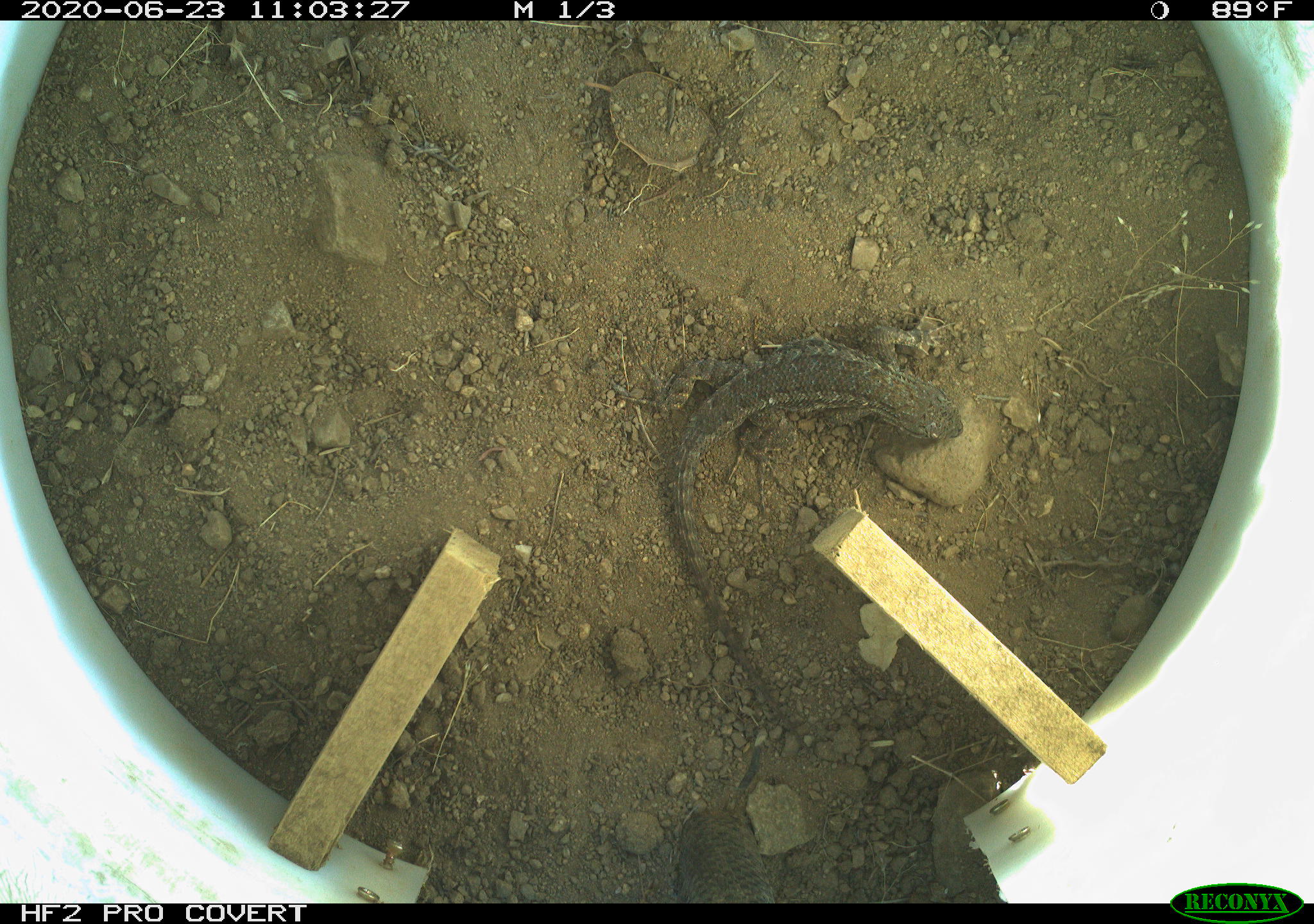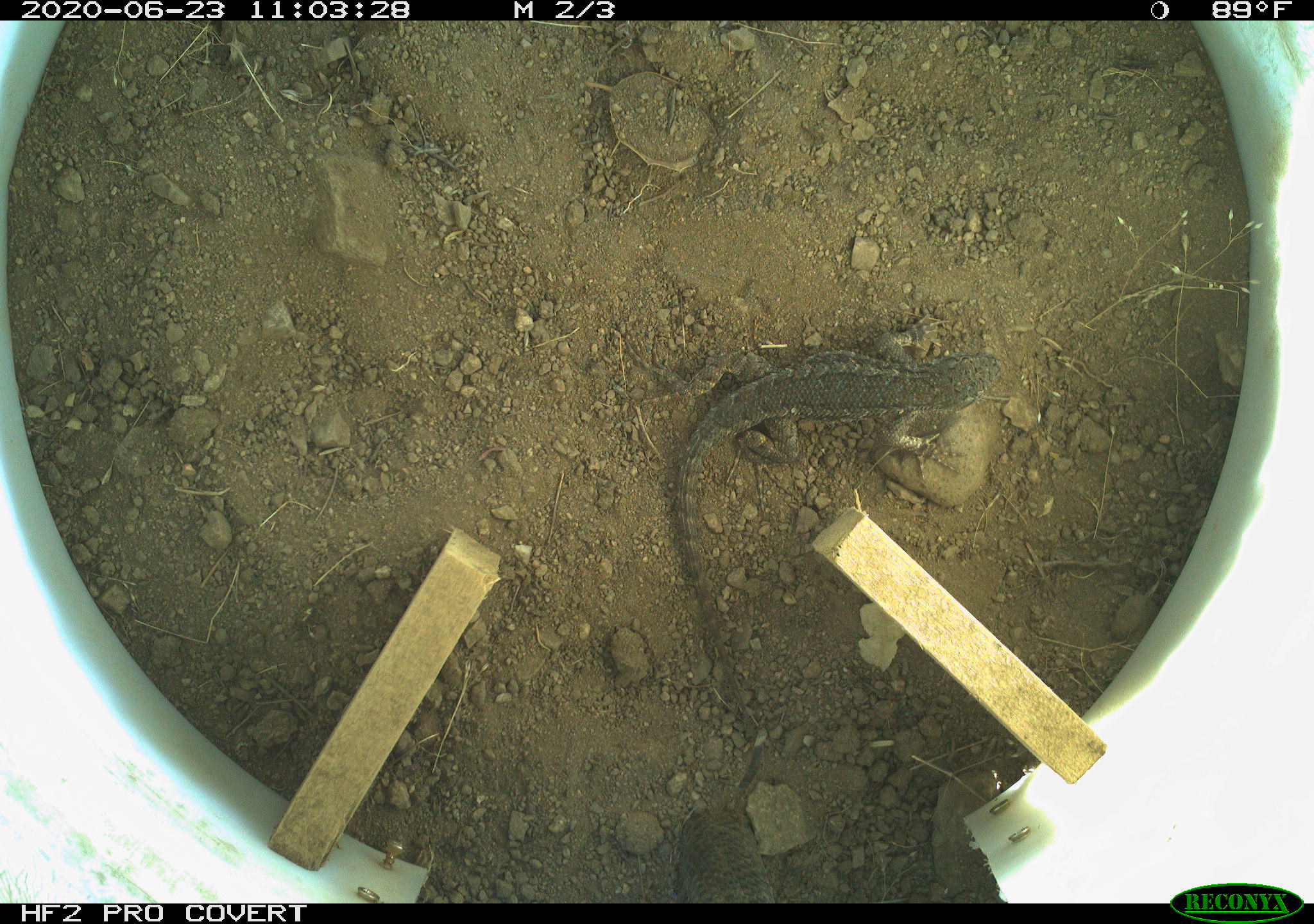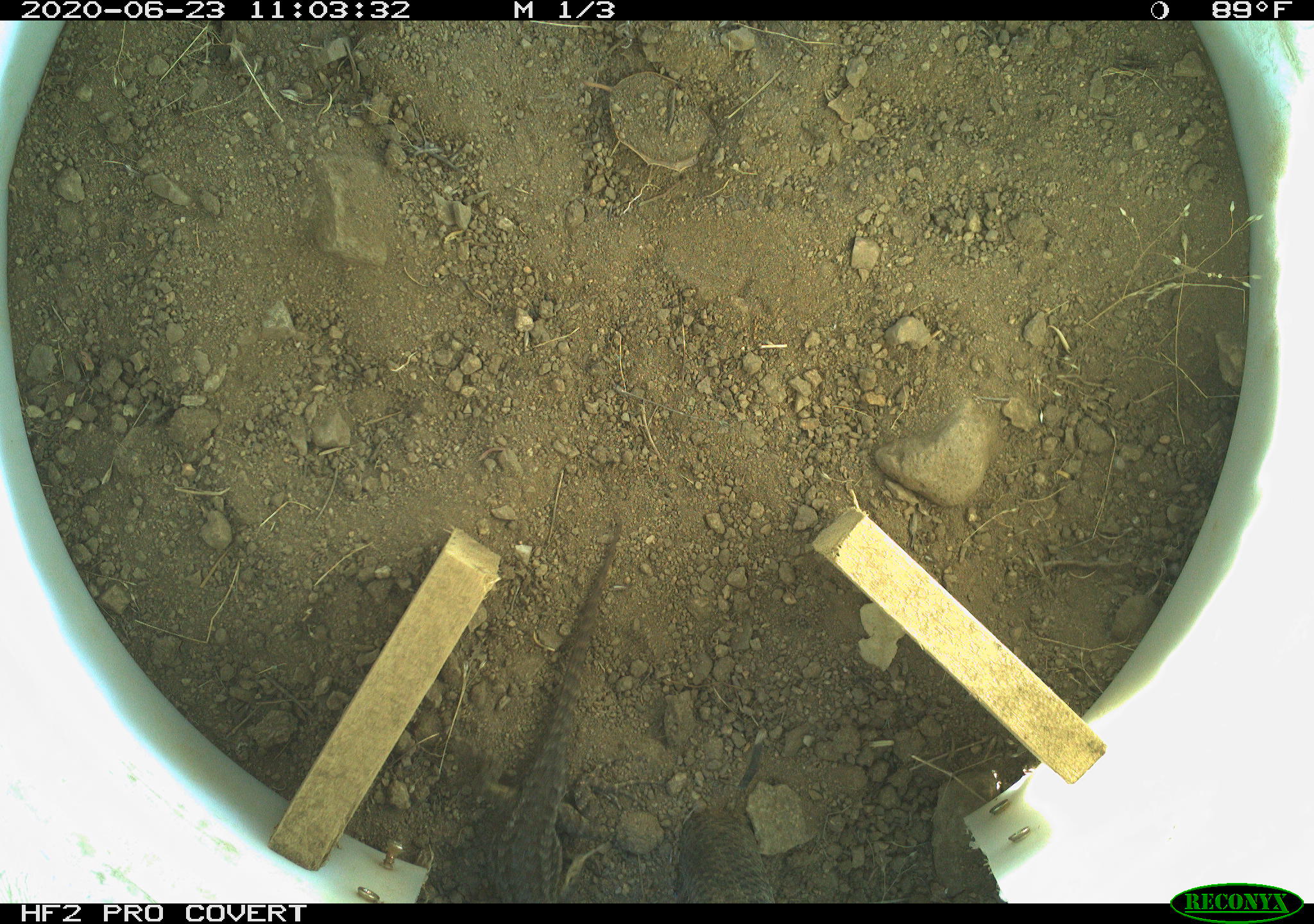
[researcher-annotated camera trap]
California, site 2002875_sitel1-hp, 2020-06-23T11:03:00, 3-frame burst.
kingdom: Animalia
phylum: Chordata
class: Reptilia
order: Squamata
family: Phrynosomatidae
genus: Sceloporus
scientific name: Sceloporus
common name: spiny lizards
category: sceloporus species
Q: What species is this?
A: Sceloporus species (spiny lizards) (Sceloporus).